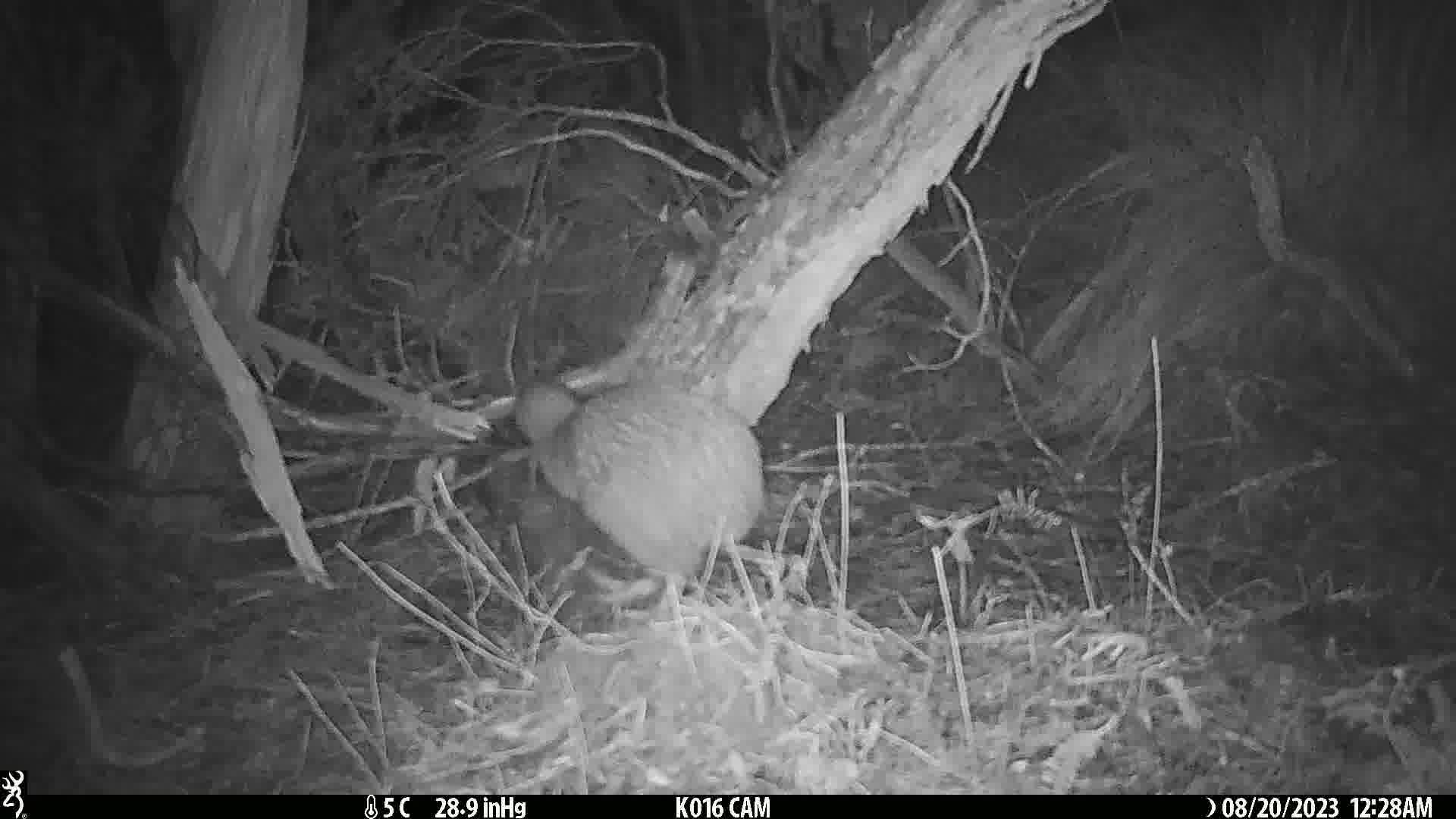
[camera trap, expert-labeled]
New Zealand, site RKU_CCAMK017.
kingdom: Animalia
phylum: Chordata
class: Aves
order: Apterygiformes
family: Apterygidae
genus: Apteryx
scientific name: Apteryx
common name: kiwi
Kiwi (Apteryx).